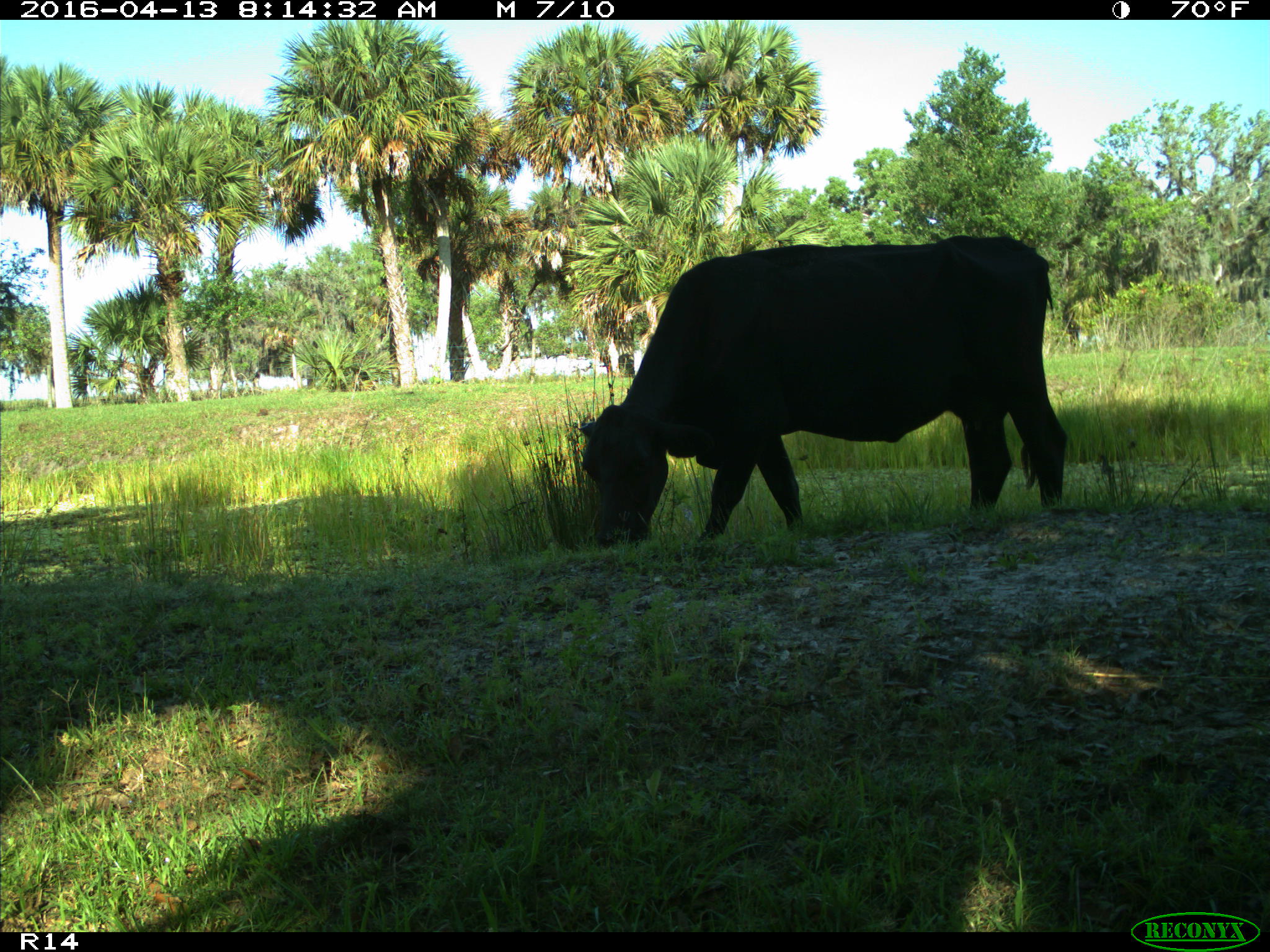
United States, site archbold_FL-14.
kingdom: Animalia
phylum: Chordata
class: Mammalia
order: Artiodactyla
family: Bovidae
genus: Bos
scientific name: Bos taurus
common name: domestic cow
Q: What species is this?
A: Bos taurus (domestic cow).